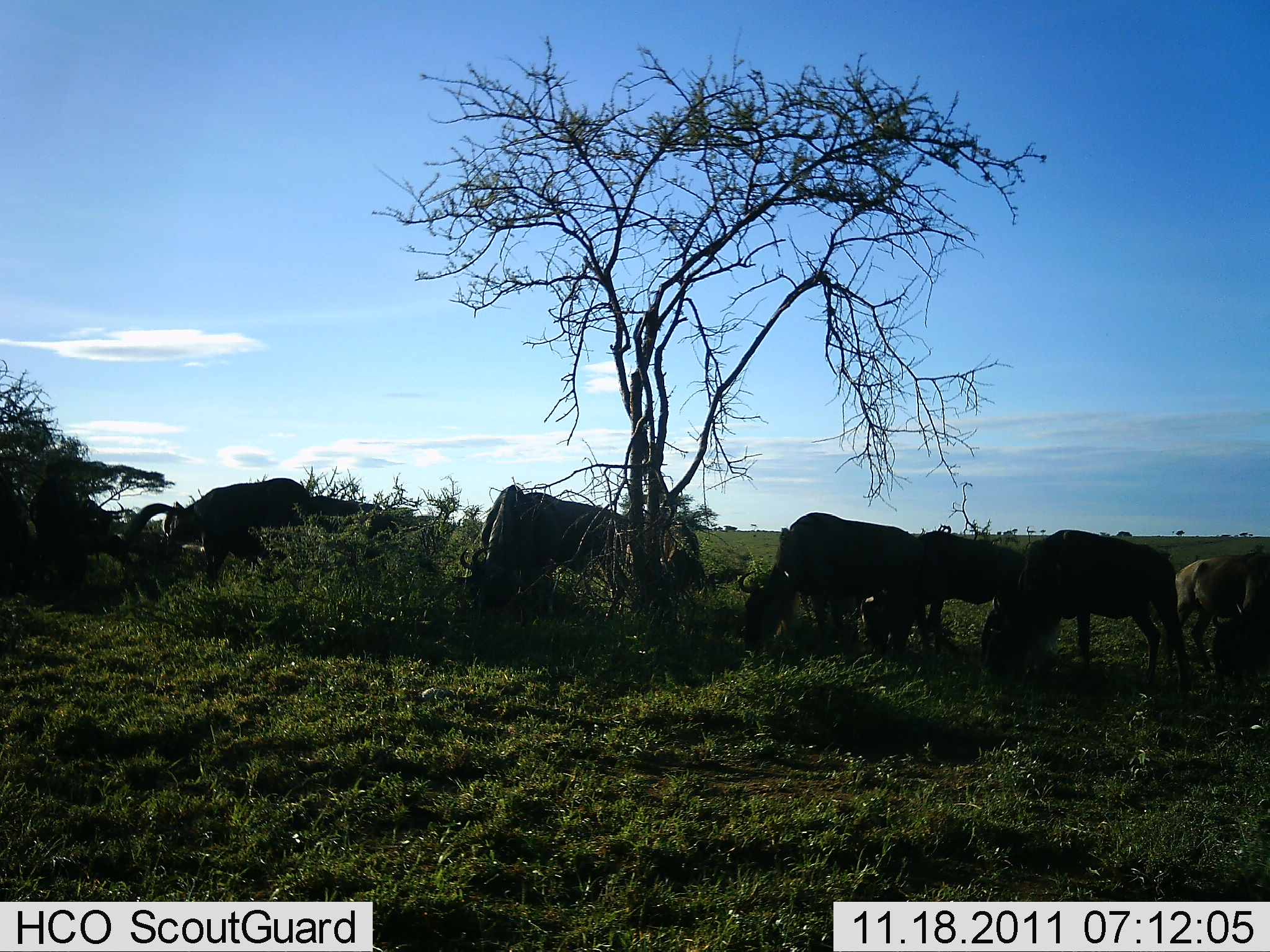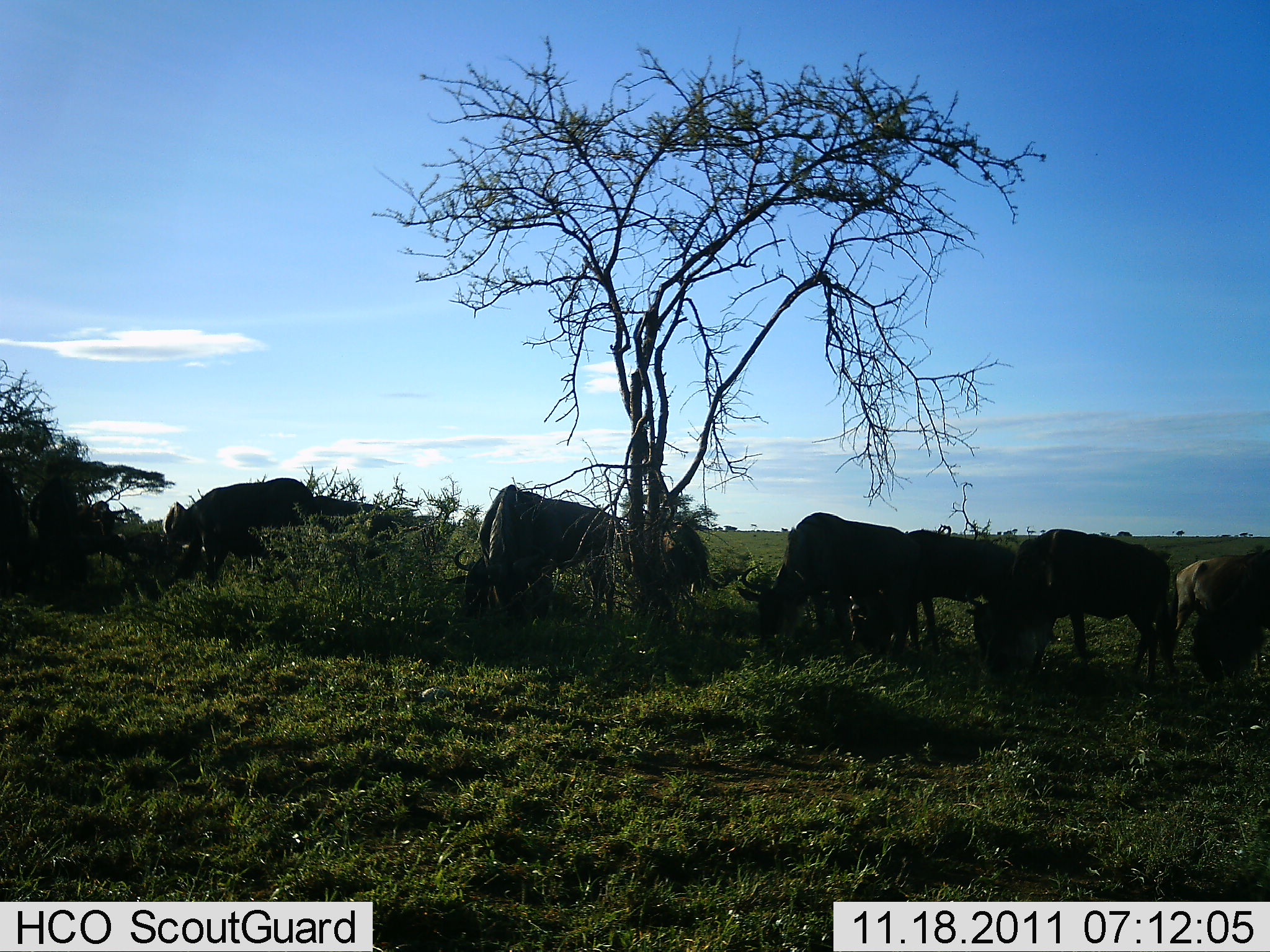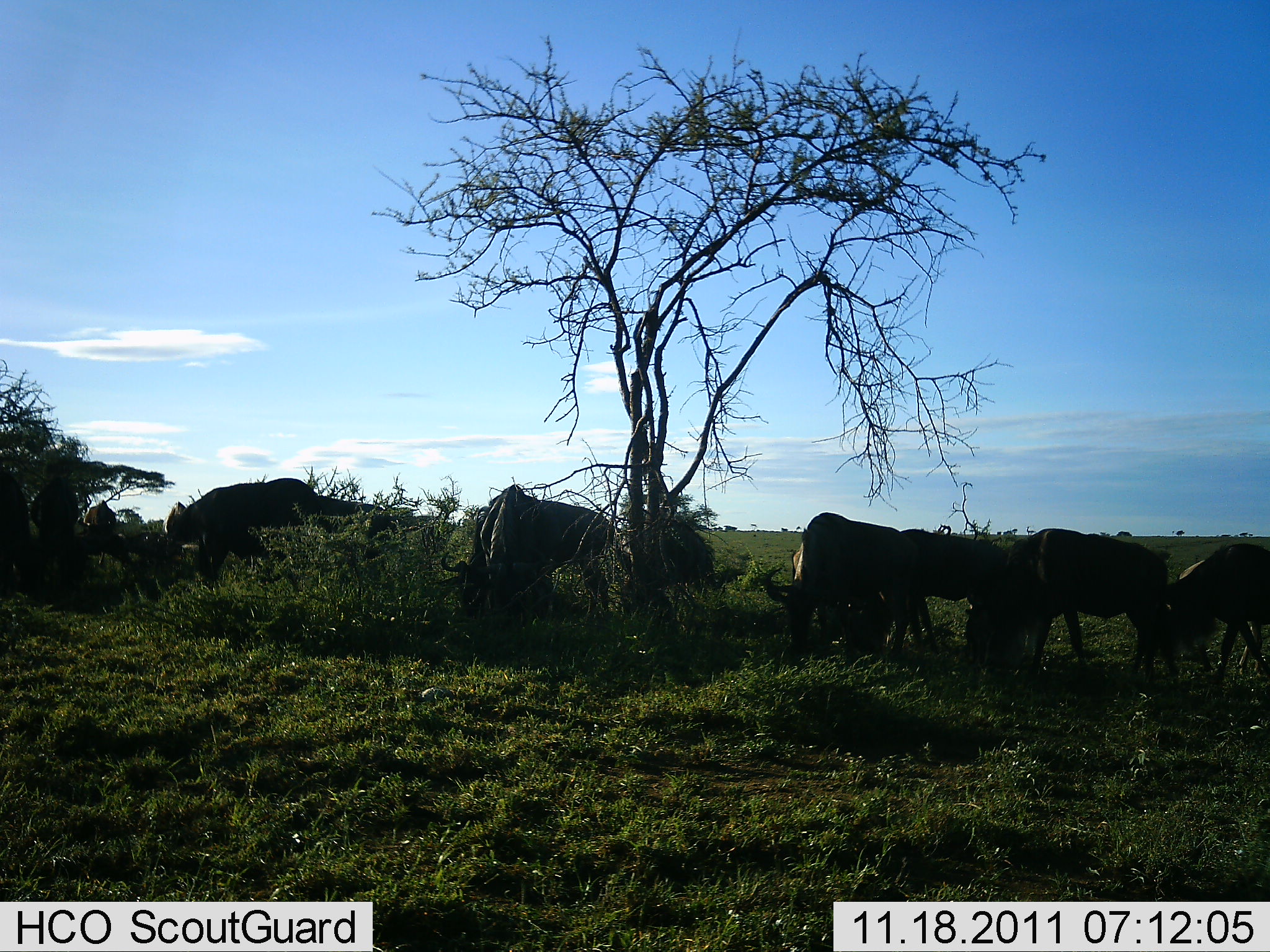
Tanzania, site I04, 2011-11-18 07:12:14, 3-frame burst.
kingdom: Animalia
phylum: Chordata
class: Mammalia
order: Artiodactyla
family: Bovidae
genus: Connochaetes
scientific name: Connochaetes taurinus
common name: blue wildebeest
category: wildebeest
Wildebeest (blue wildebeest) (Connochaetes taurinus), count 10. Behavior (volunteer vote fractions): standing 10%, resting 0%, moving 10%, interacting 0%. Young present (vote fraction): 0%. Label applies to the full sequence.